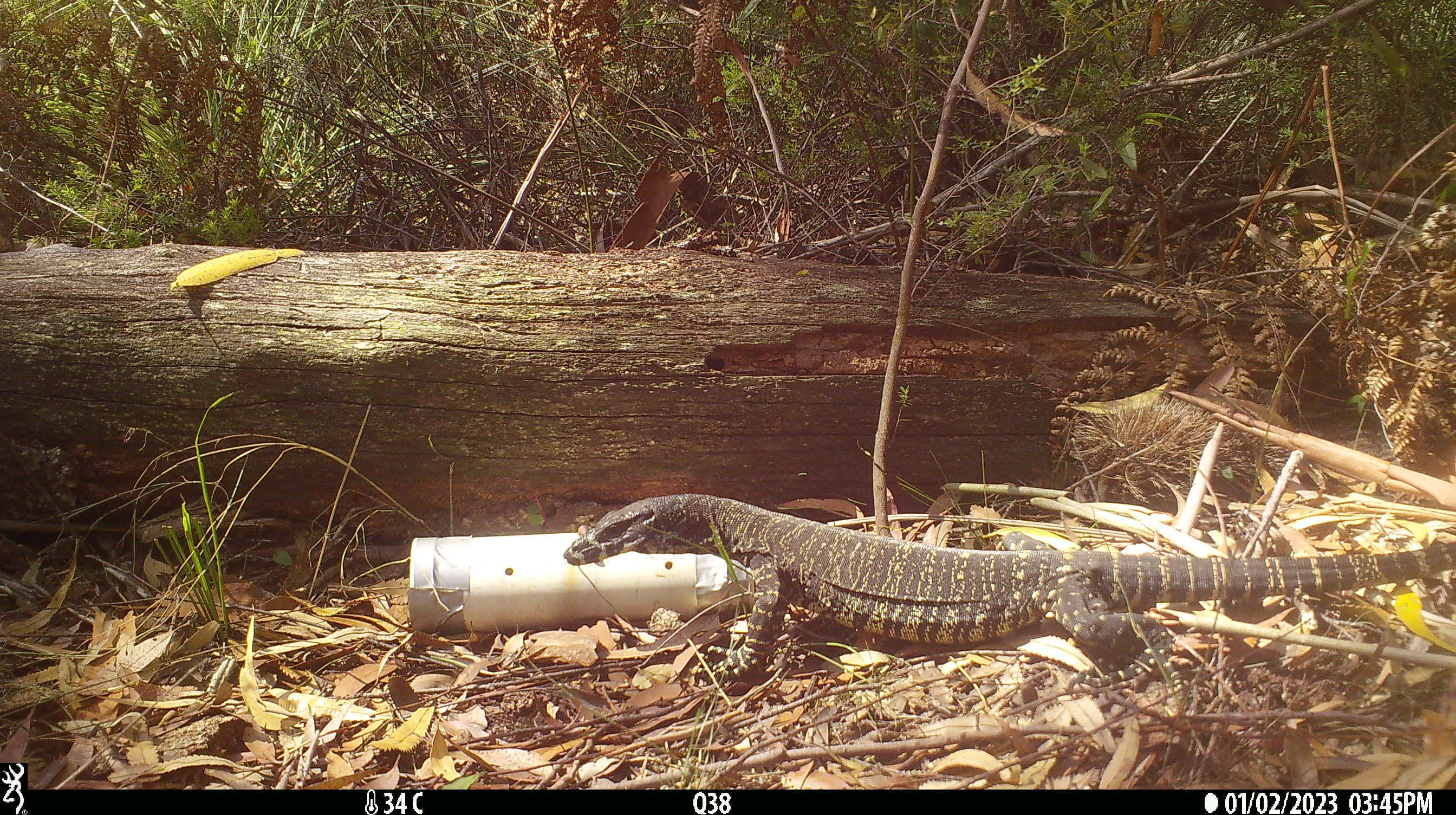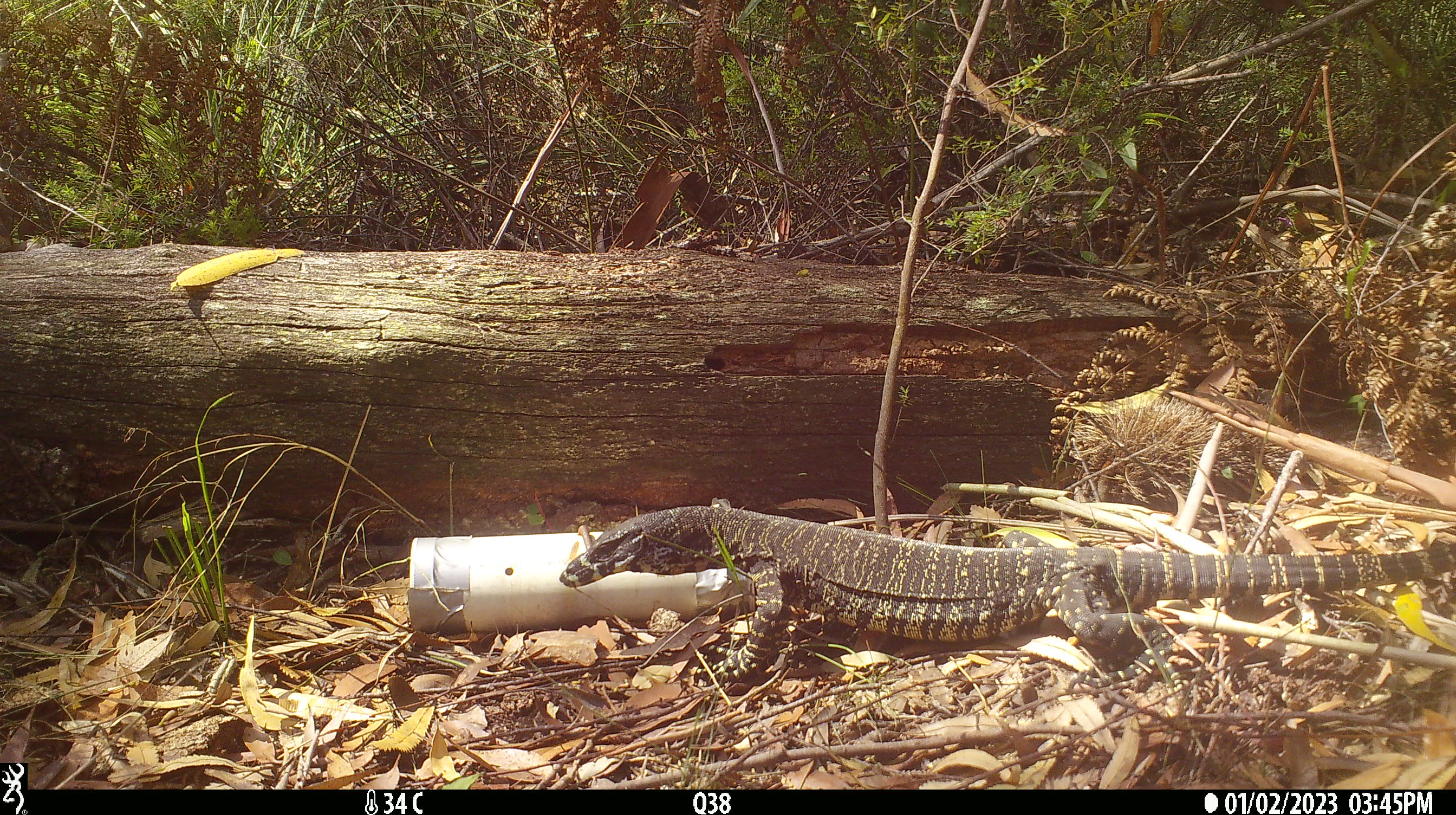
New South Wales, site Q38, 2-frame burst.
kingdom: Animalia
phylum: Chordata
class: Reptilia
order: Squamata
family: Varanidae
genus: Varanus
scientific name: Varanus varius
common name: lace monitor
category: goanna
Goanna (lace monitor) (Varanus varius).